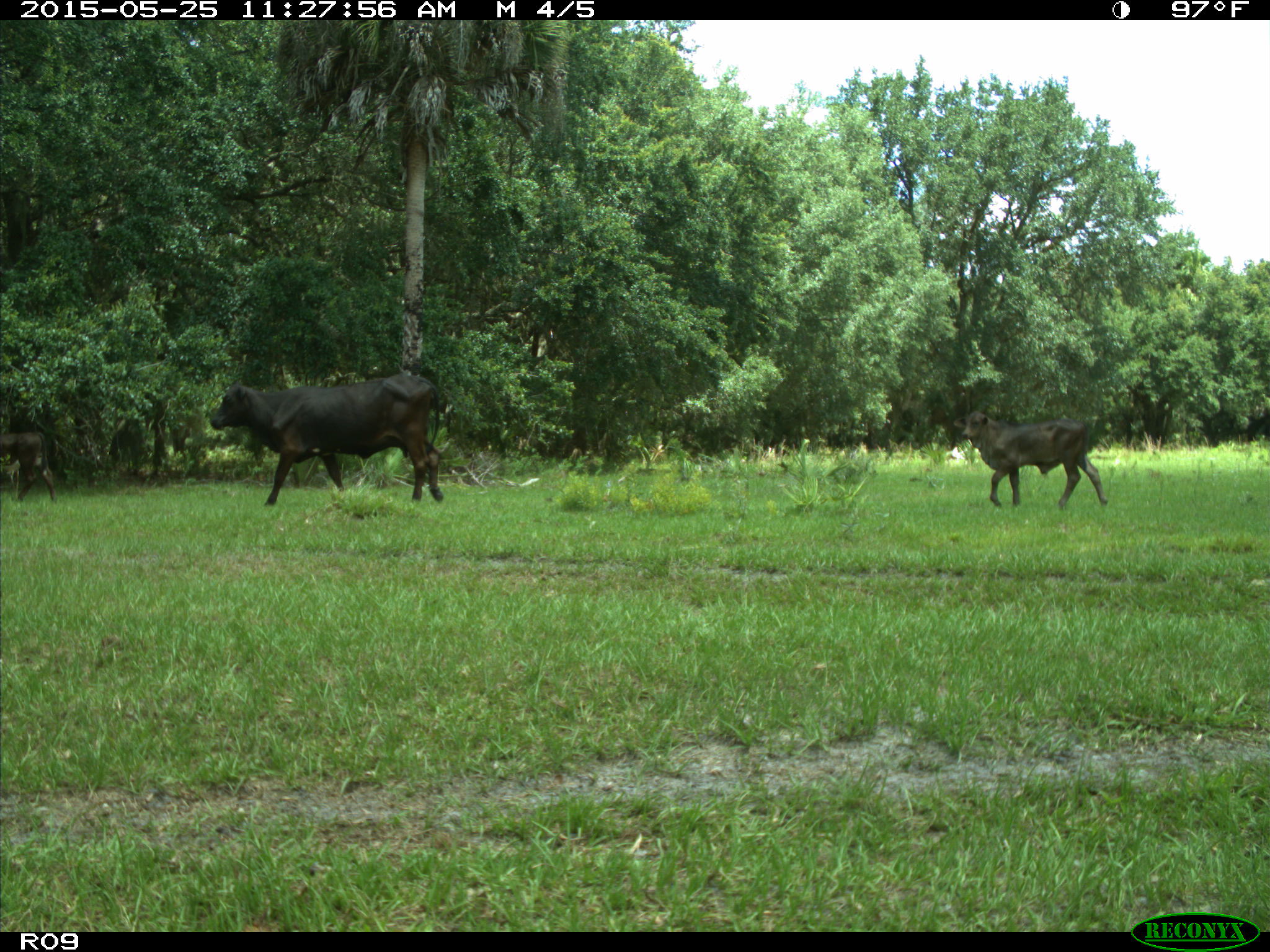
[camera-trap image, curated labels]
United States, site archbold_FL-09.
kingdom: Animalia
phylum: Chordata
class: Mammalia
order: Artiodactyla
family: Bovidae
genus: Bos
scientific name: Bos taurus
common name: domestic cow